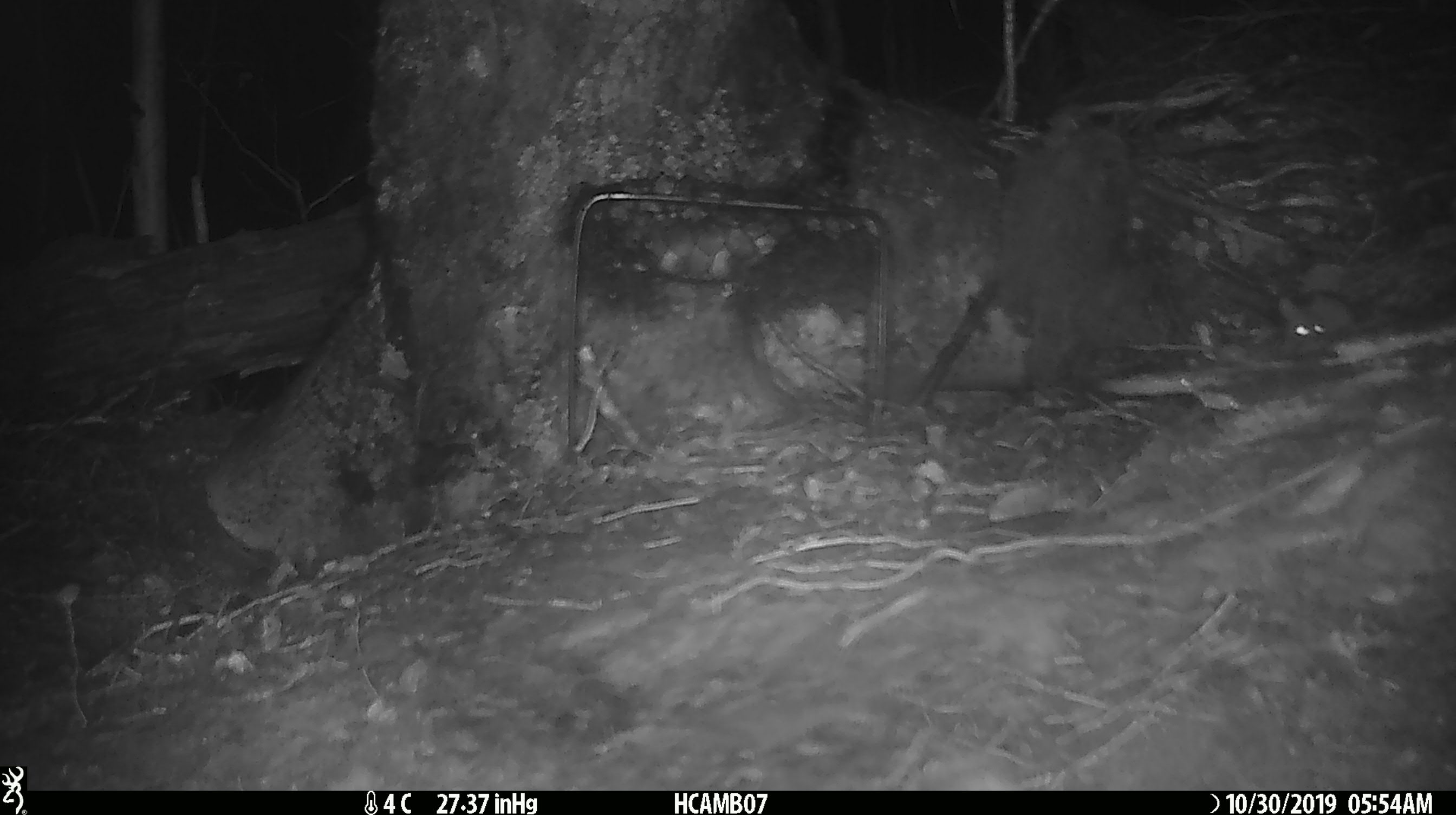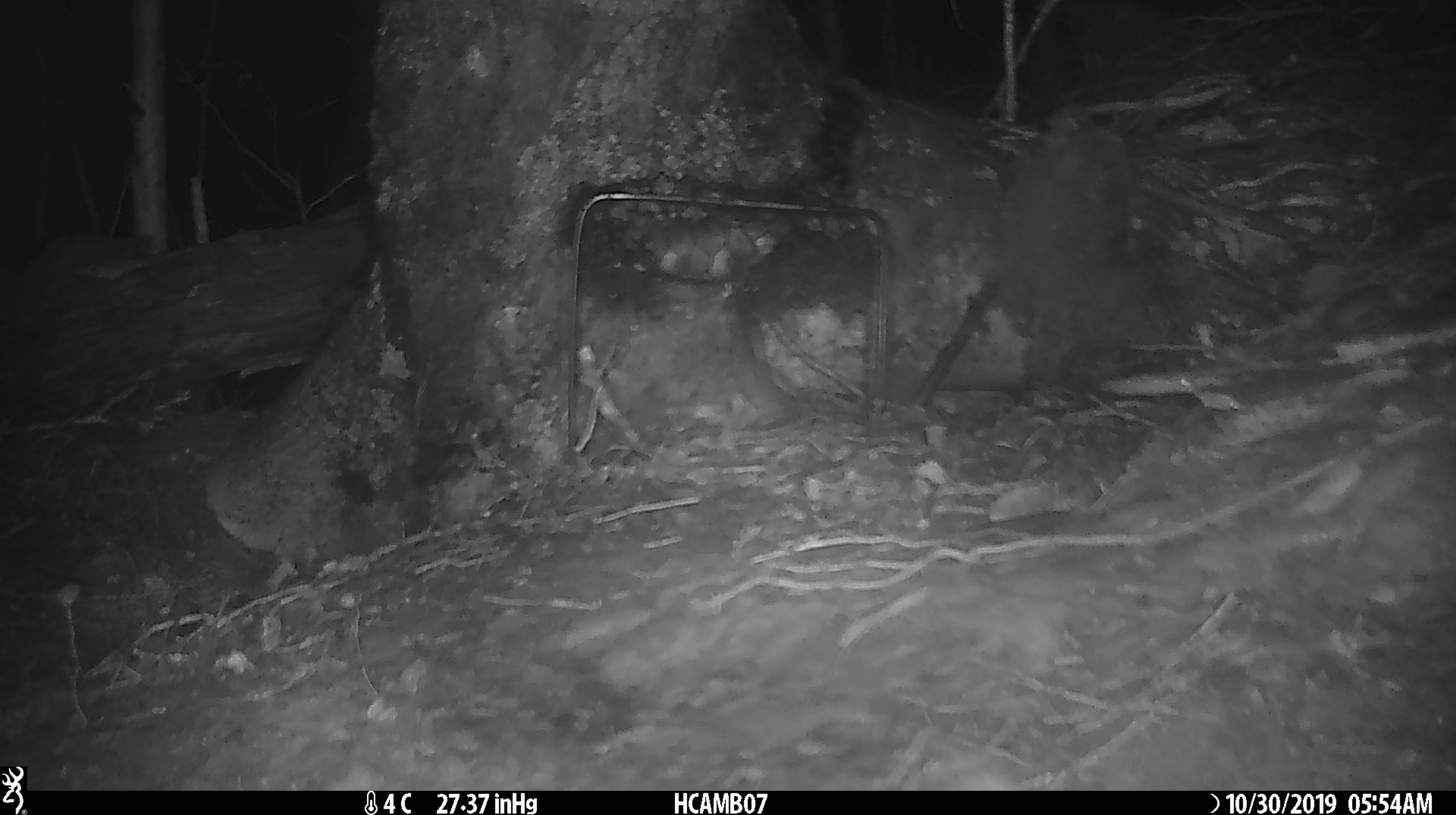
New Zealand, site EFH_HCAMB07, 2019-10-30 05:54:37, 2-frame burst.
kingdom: Animalia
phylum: Chordata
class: Mammalia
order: Rodentia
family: Muridae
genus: Mus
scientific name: Mus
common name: mouse